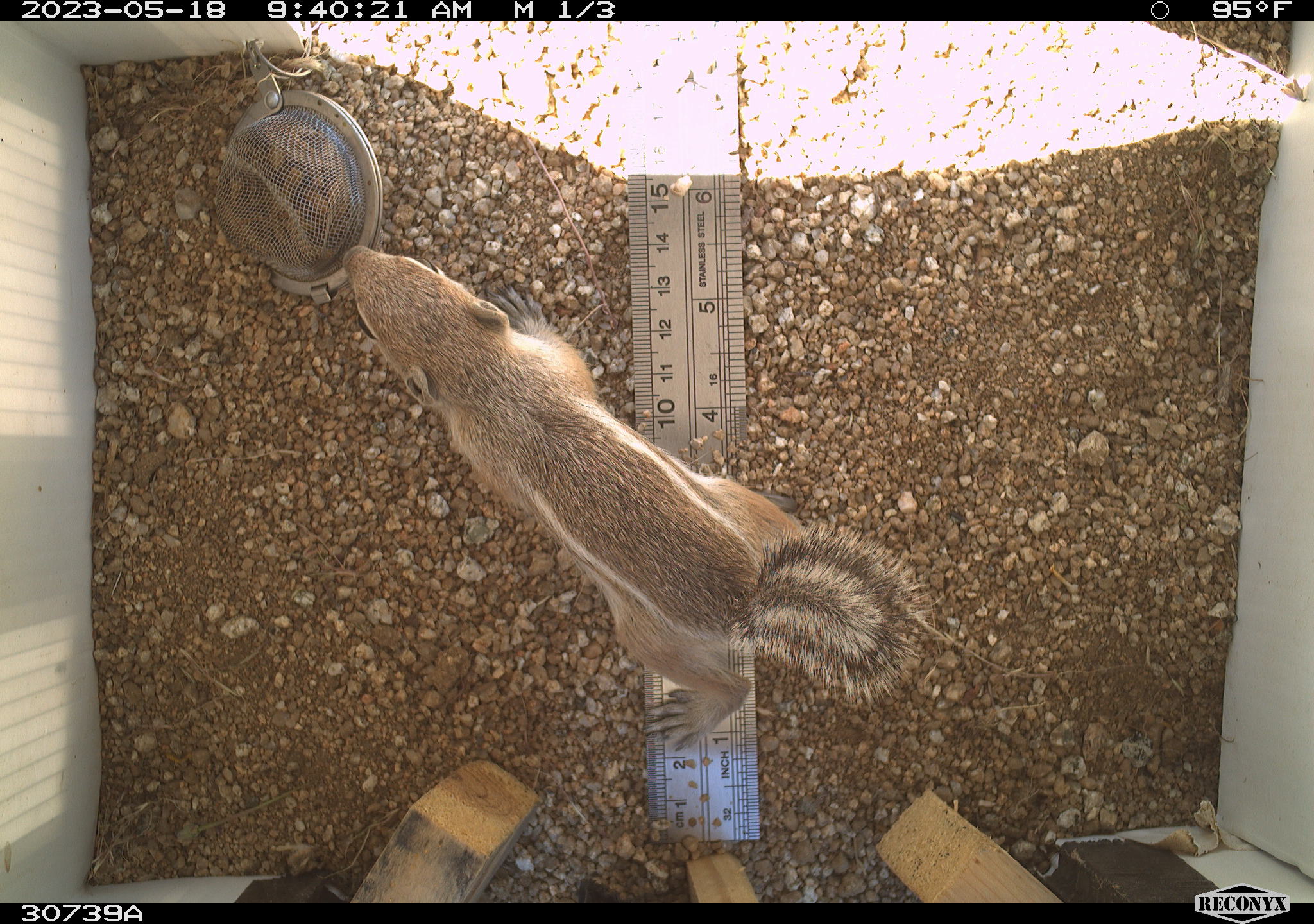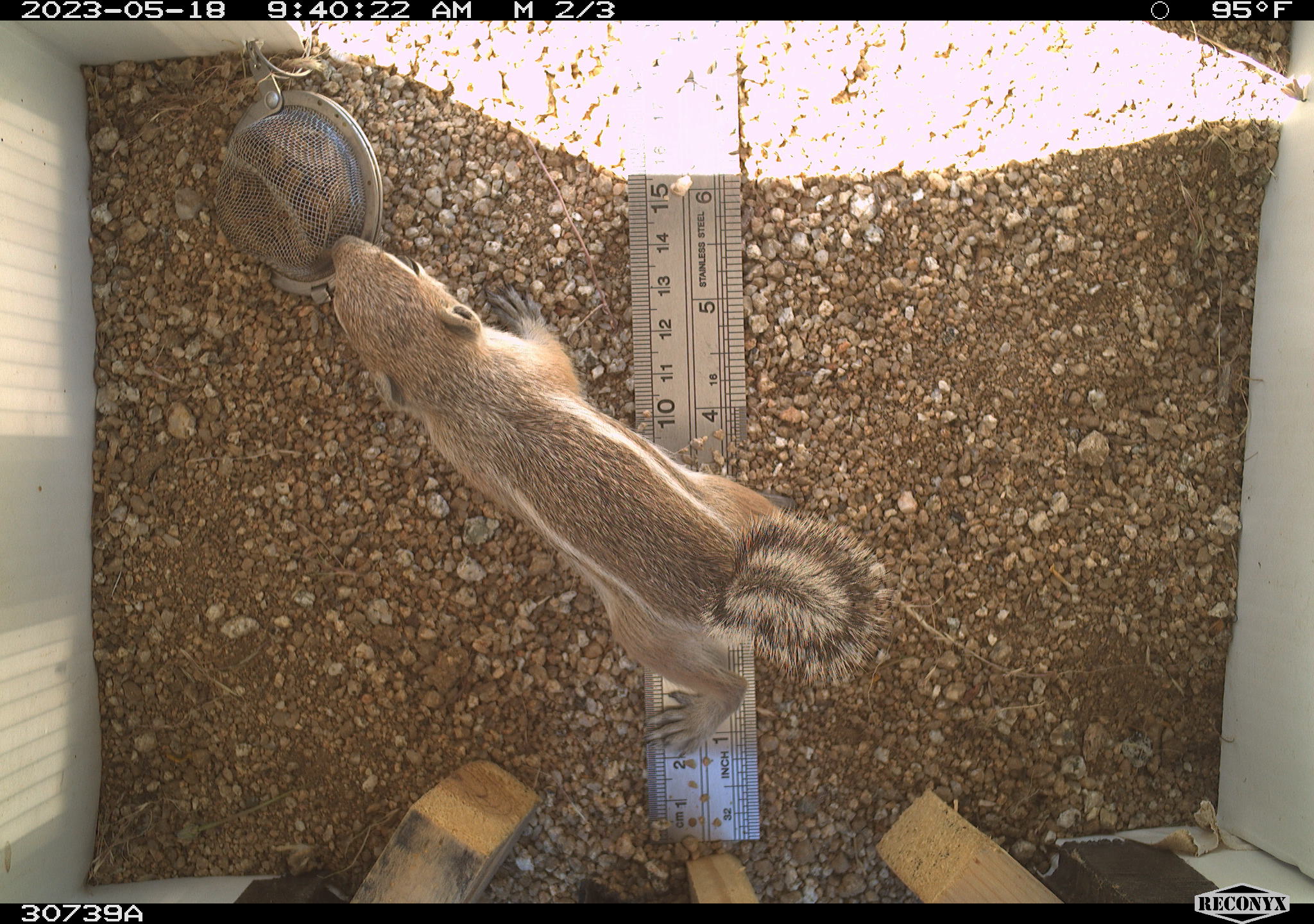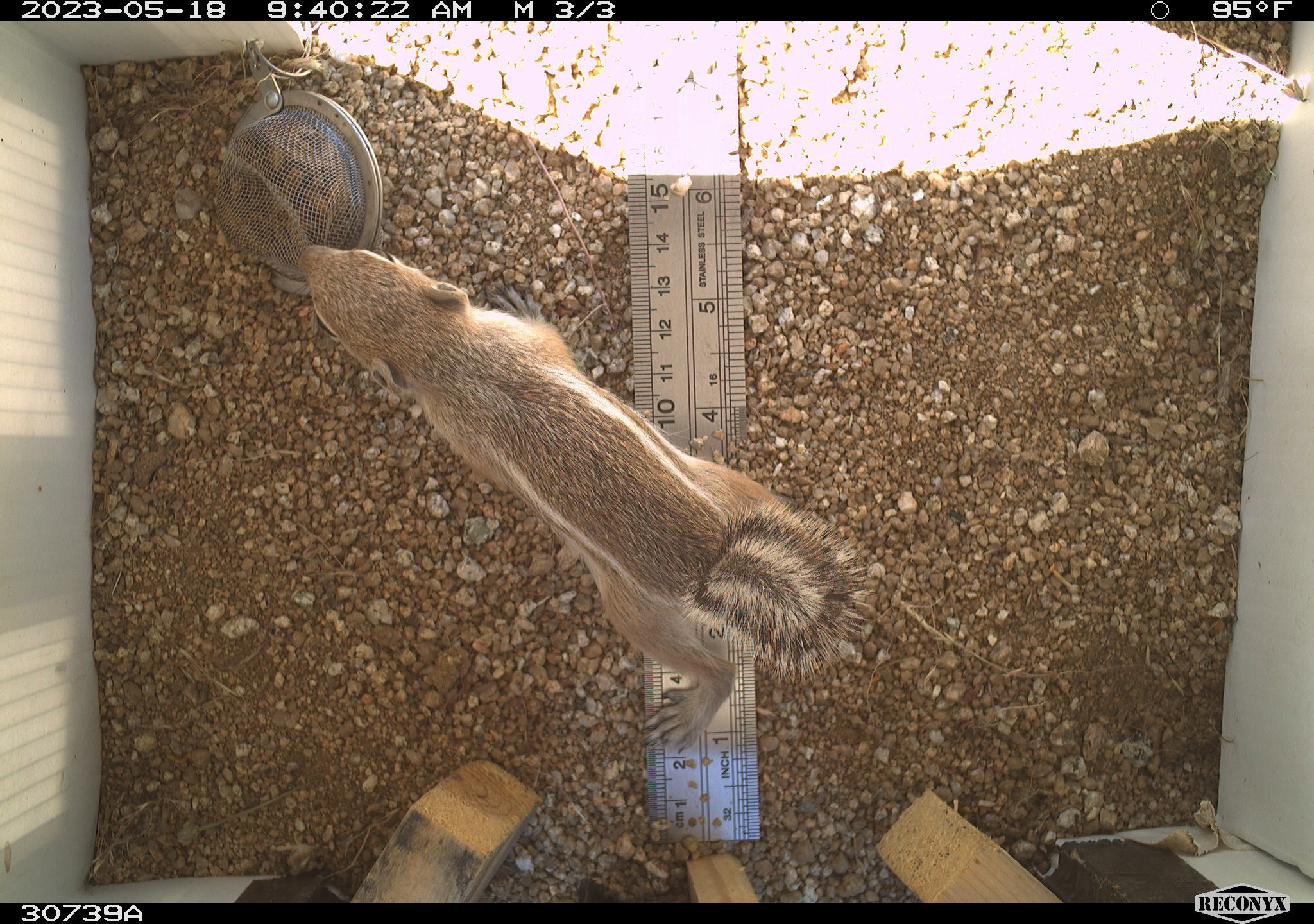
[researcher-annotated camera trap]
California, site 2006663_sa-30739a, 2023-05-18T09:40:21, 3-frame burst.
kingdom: Animalia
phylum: Chordata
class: Mammalia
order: Rodentia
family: Sciuridae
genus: Ammospermophilus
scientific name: Ammospermophilus leucurus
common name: white-tailed antelope squirrel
White-tailed antelope squirrel (Ammospermophilus leucurus).